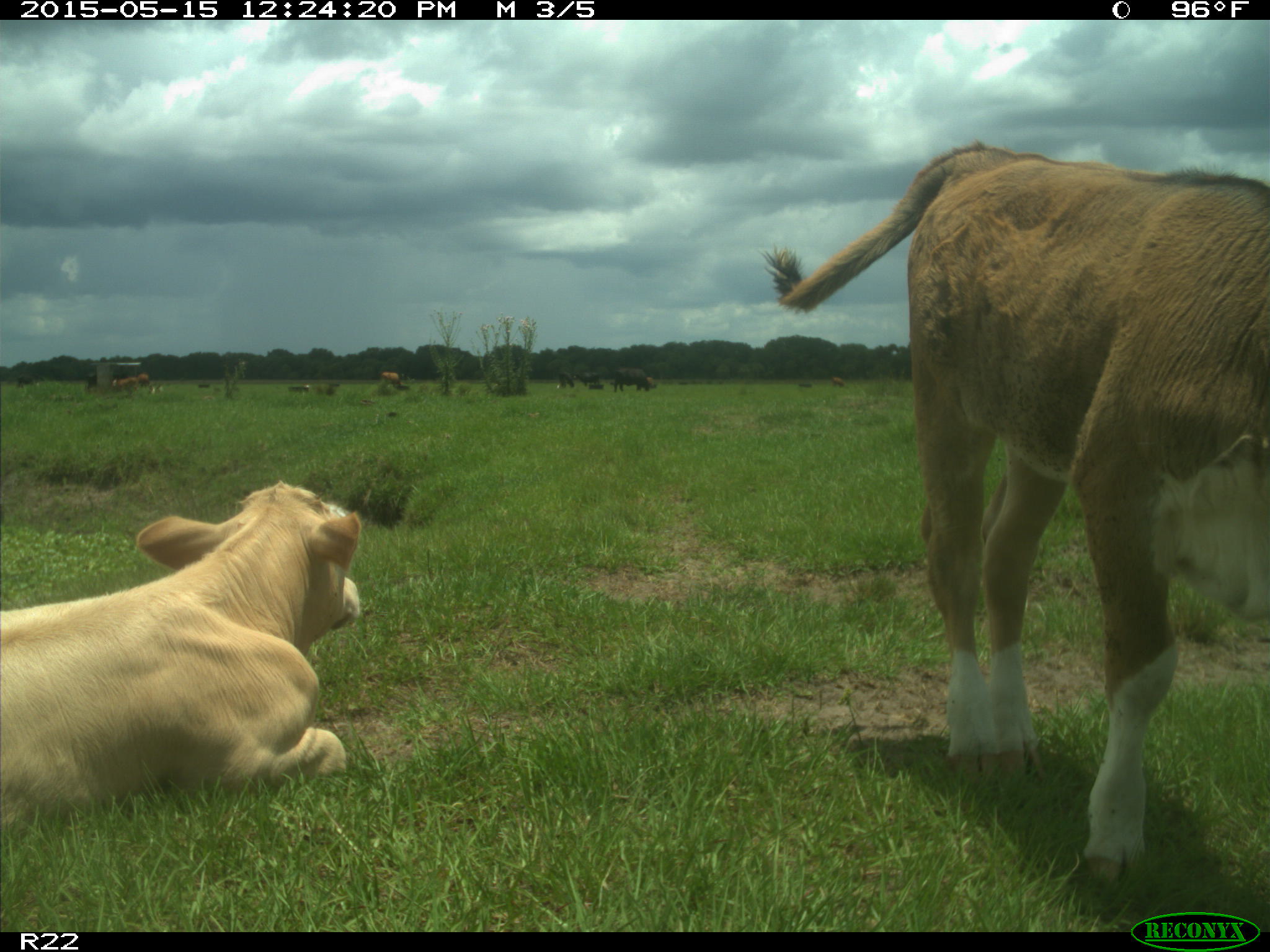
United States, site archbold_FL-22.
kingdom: Animalia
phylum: Chordata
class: Mammalia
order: Artiodactyla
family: Bovidae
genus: Bos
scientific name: Bos taurus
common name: domestic cow